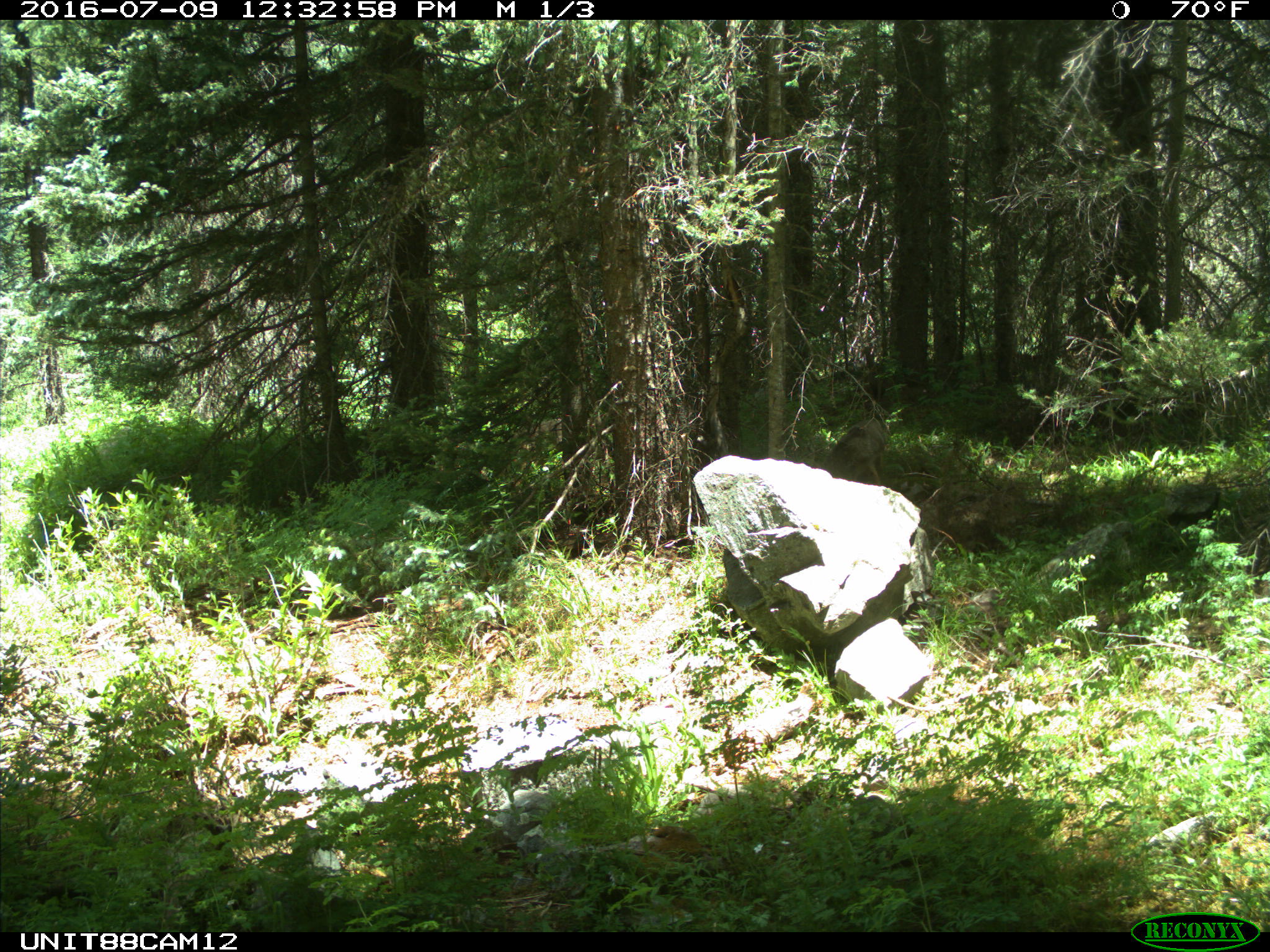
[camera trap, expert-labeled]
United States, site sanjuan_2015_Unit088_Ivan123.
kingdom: Animalia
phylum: Chordata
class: Mammalia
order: Carnivora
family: Canidae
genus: Canis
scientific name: Canis latrans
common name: coyote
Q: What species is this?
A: Canis latrans (coyote).